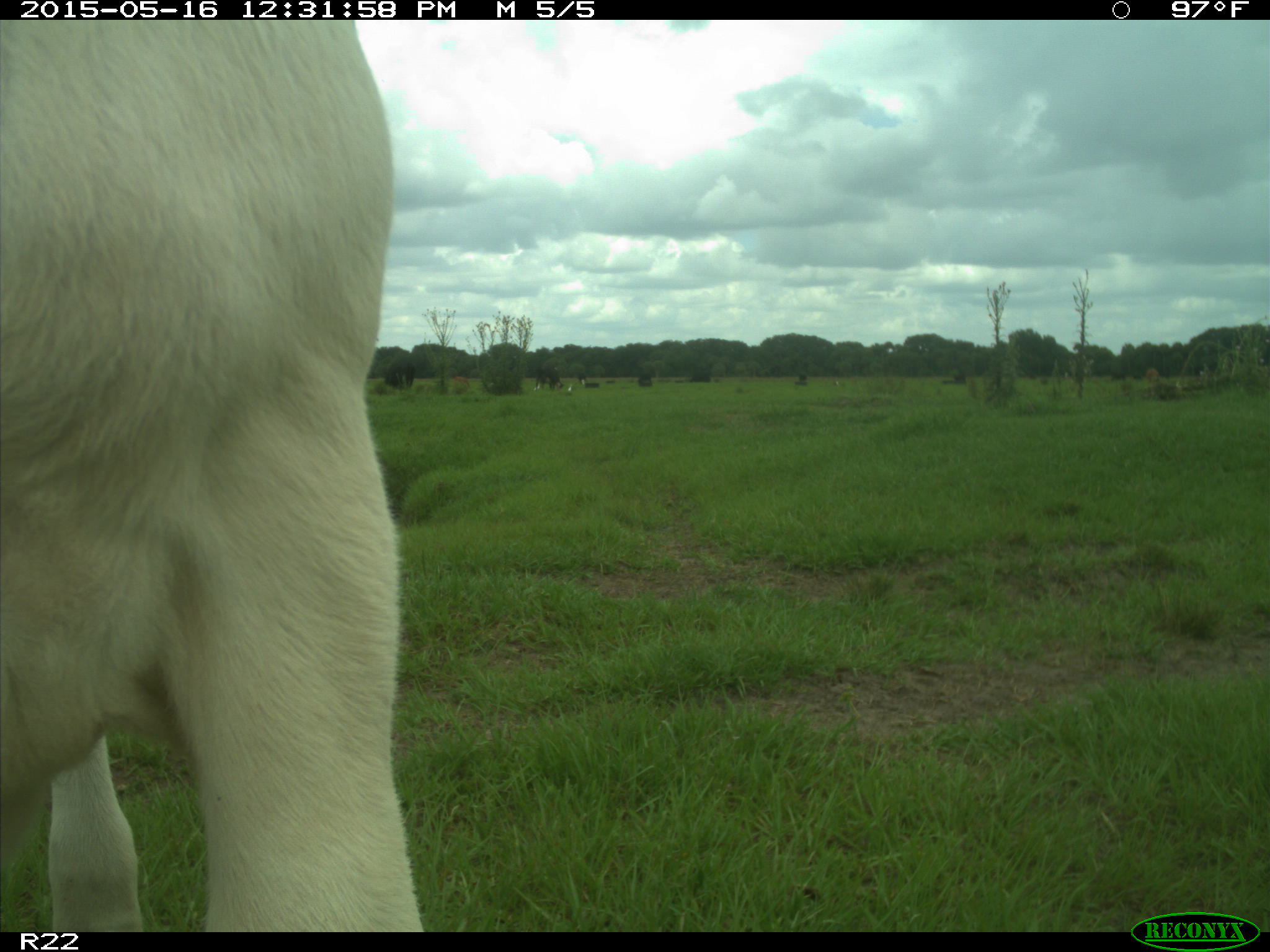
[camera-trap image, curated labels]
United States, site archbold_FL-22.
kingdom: Animalia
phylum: Chordata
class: Mammalia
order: Artiodactyla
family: Bovidae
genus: Bos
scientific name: Bos taurus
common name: domestic cow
Bos taurus (domestic cow).